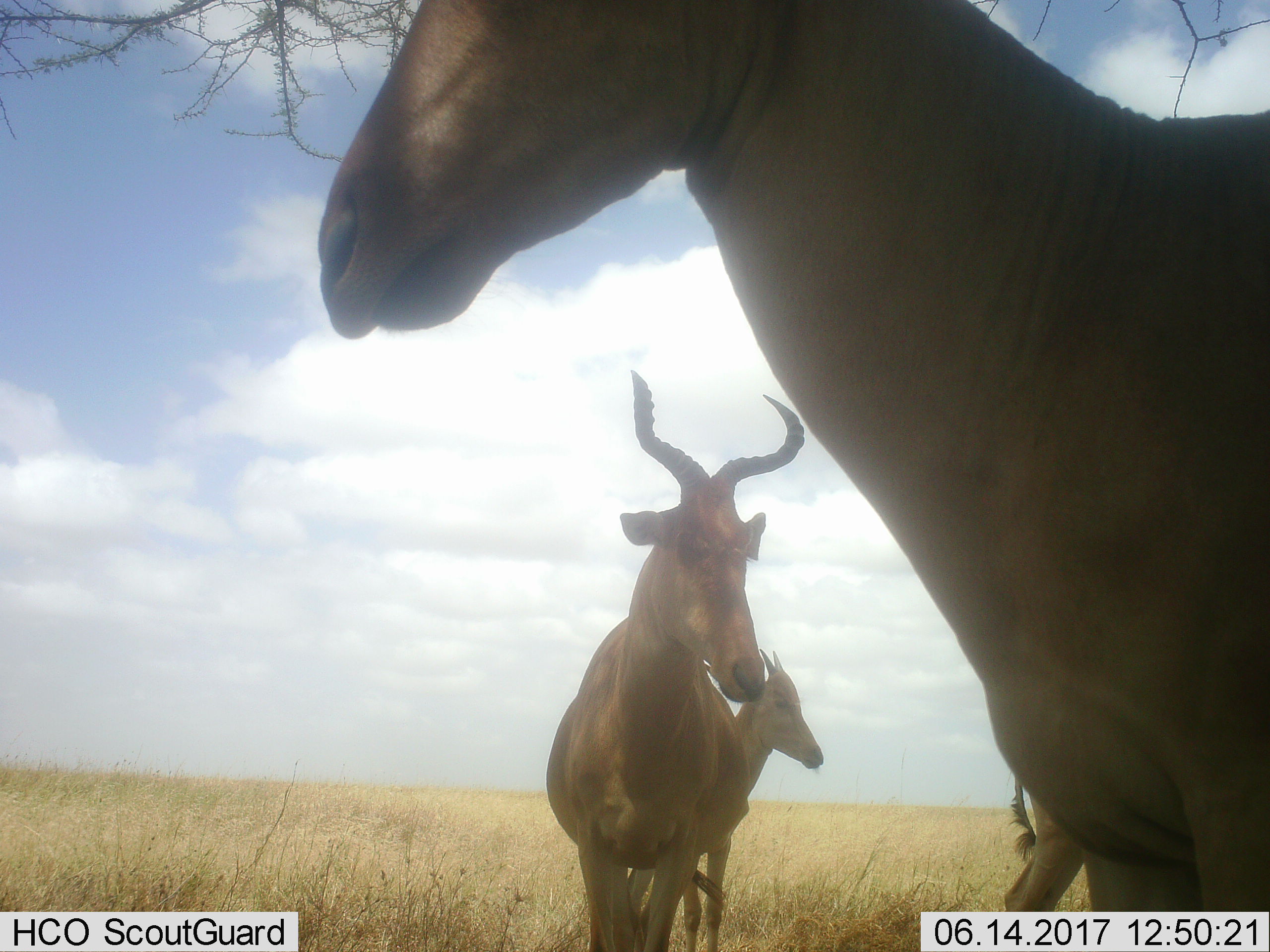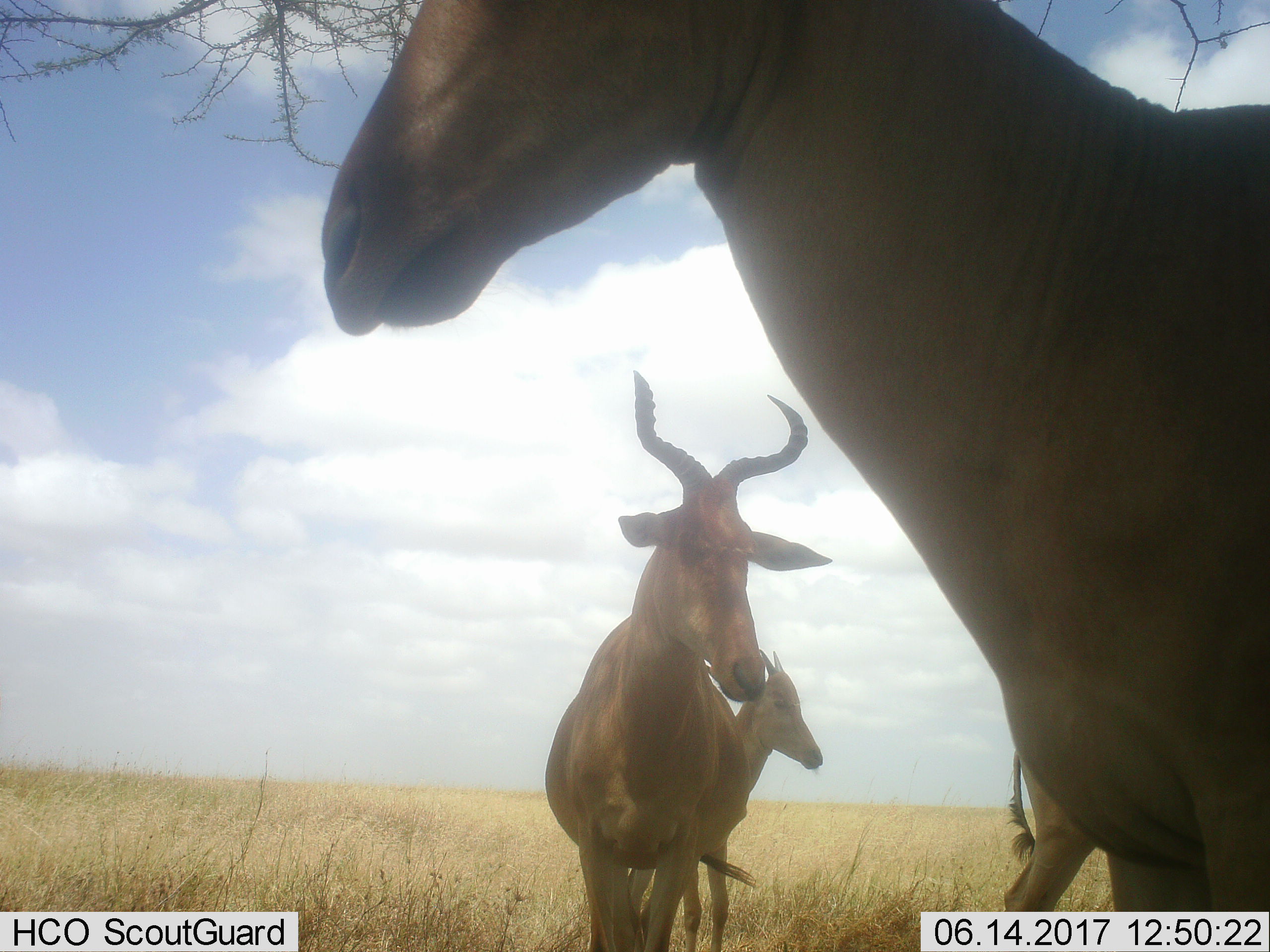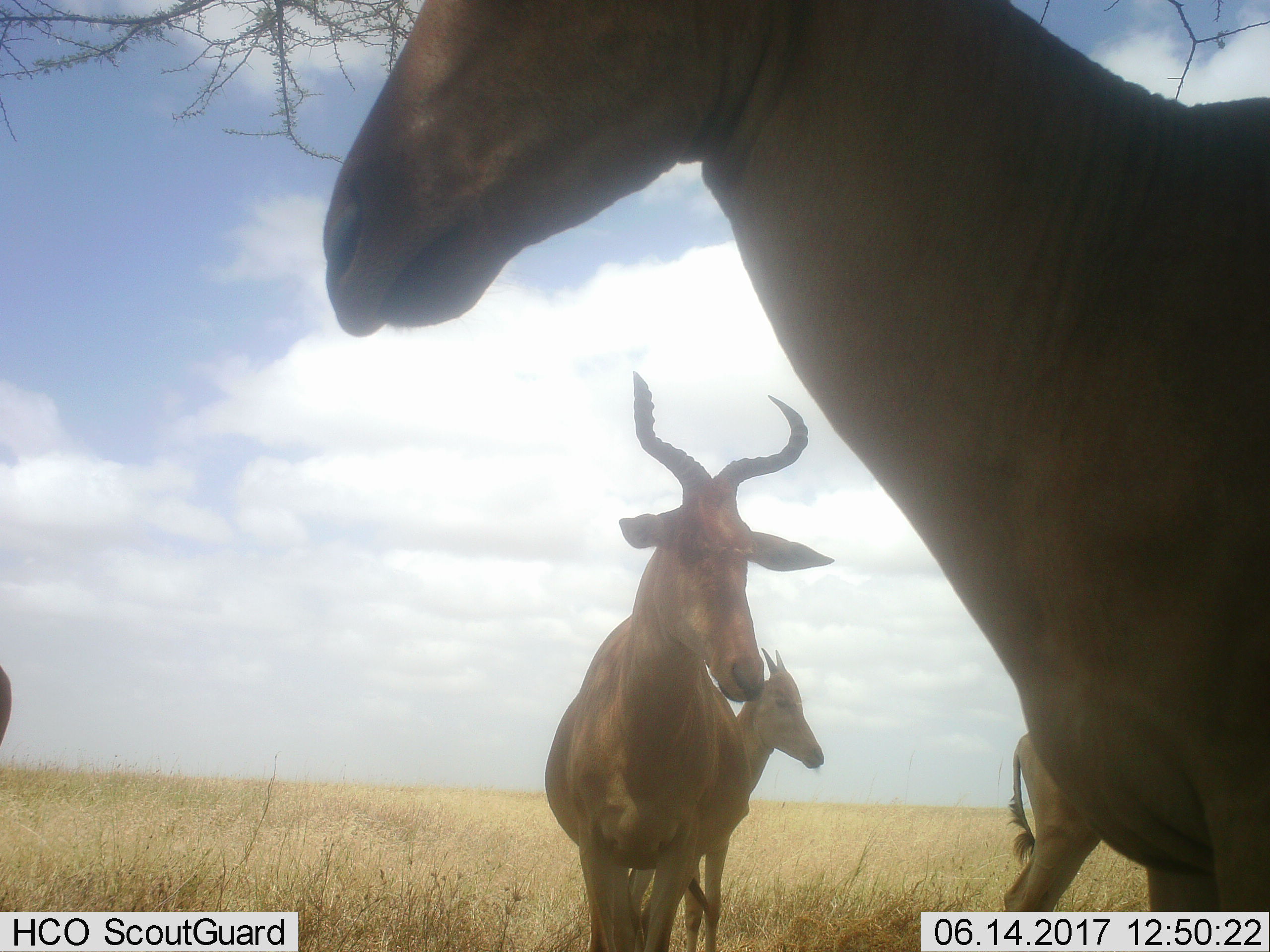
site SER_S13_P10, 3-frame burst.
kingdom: Animalia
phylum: Chordata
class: Mammalia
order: Artiodactyla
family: Bovidae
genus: Alcelaphus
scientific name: Alcelaphus buselaphus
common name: hartebeest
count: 4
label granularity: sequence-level